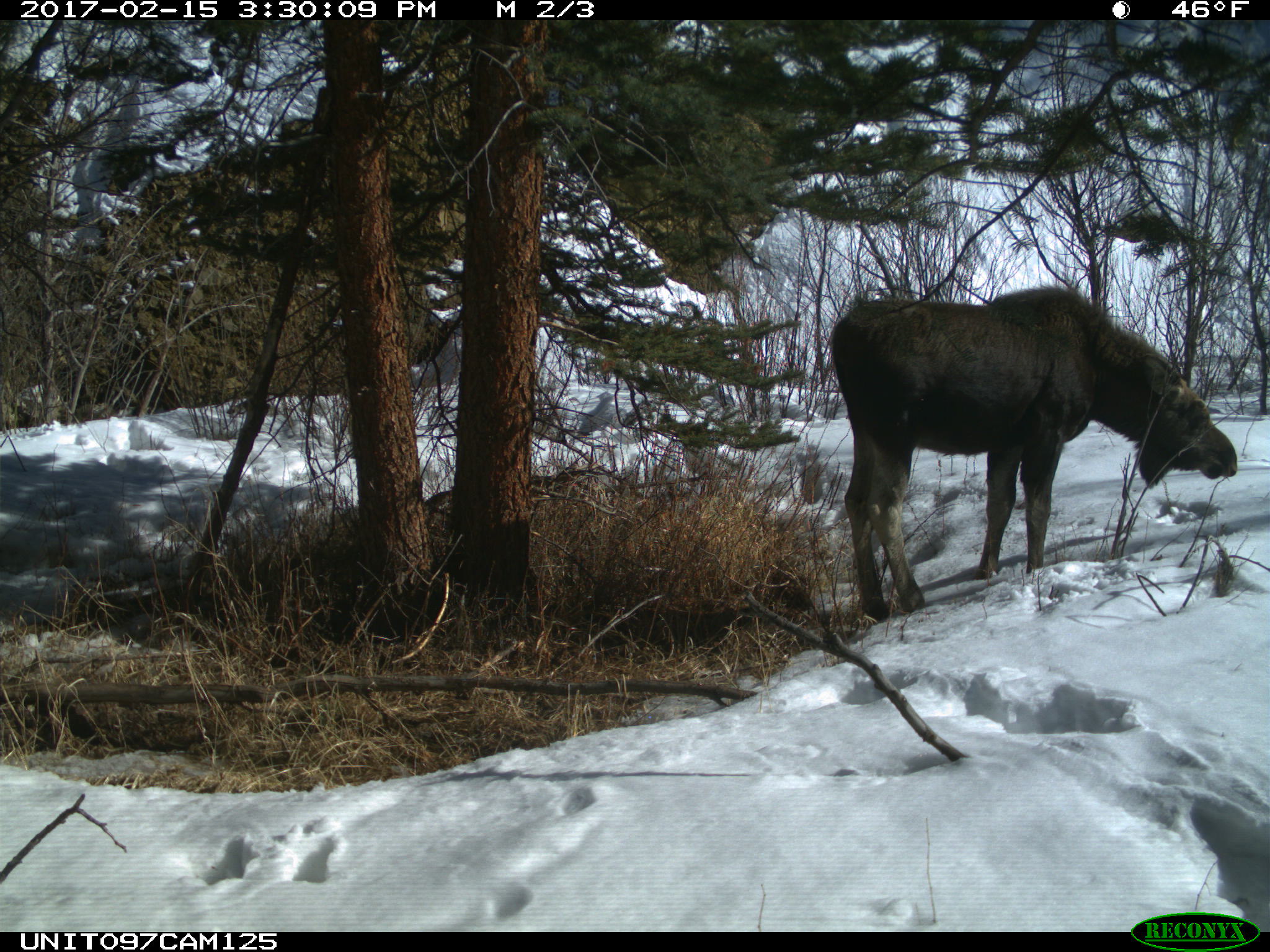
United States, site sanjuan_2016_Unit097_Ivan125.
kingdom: Animalia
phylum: Chordata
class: Mammalia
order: Artiodactyla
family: Cervidae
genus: Alces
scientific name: Alces alces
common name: moose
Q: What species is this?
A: Alces alces (moose).